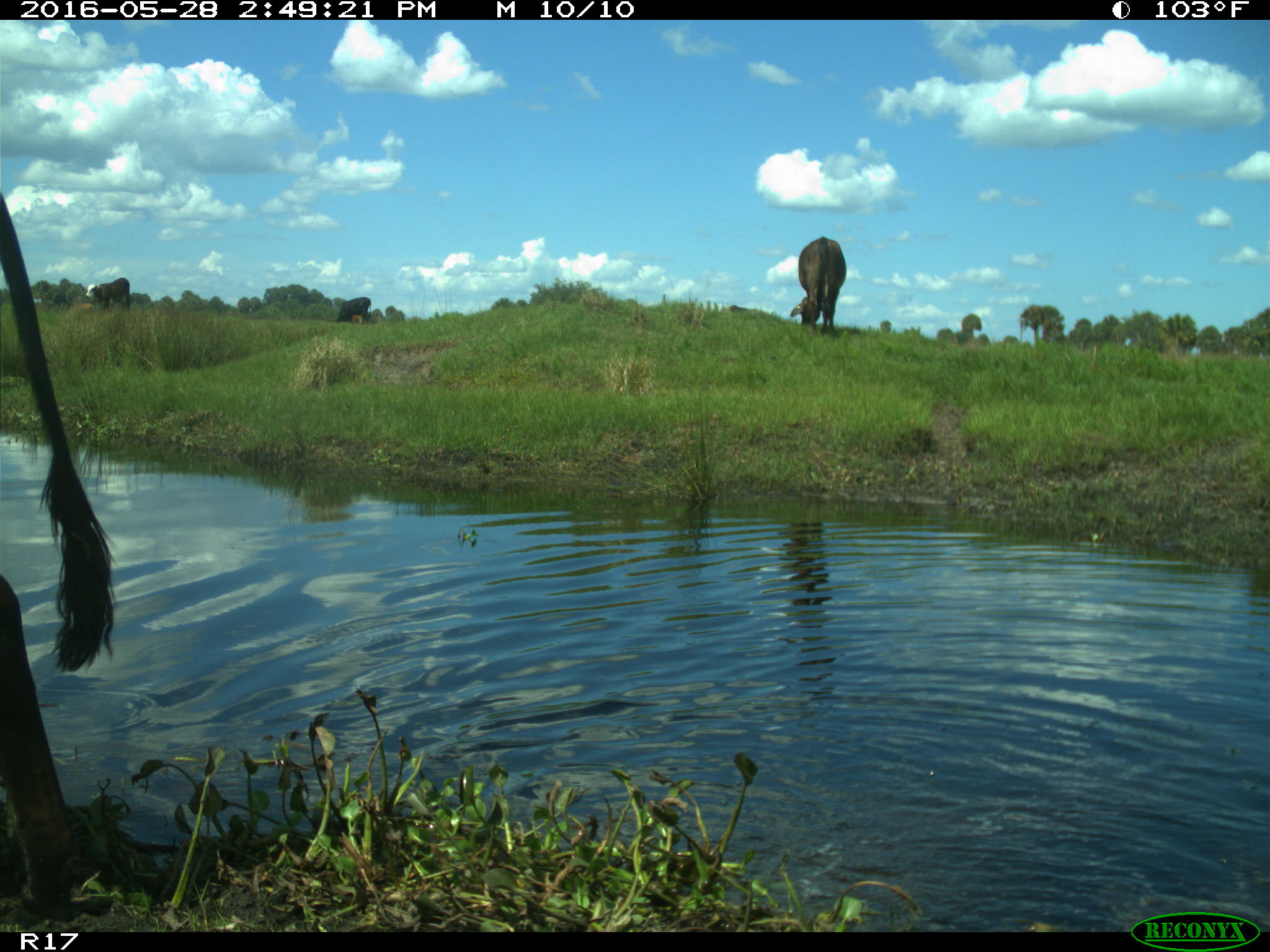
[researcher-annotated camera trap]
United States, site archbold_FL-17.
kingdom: Animalia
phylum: Chordata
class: Mammalia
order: Artiodactyla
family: Bovidae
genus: Bos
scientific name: Bos taurus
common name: domestic cow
Bos taurus (domestic cow).